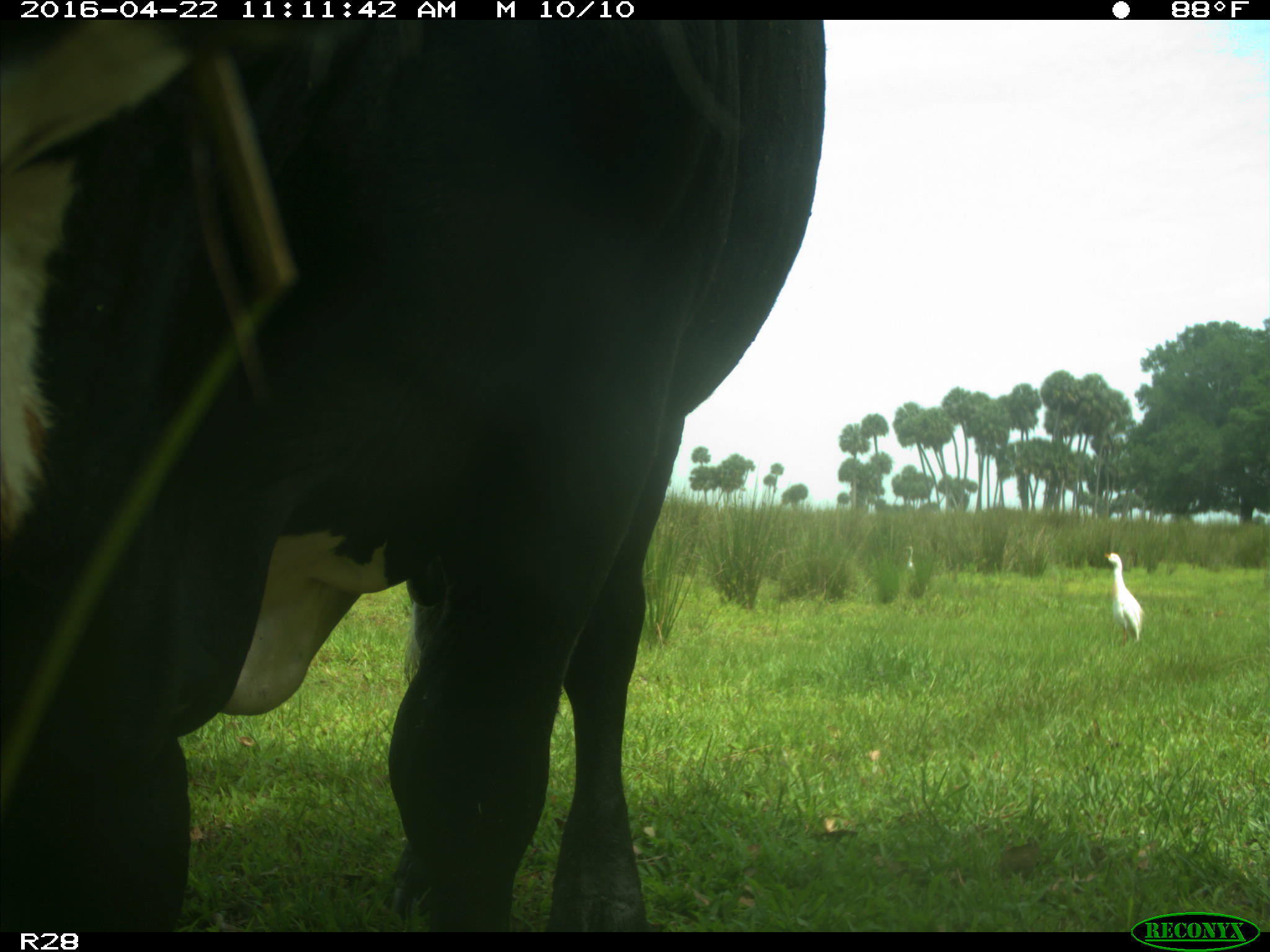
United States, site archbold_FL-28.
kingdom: Animalia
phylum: Chordata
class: Mammalia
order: Artiodactyla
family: Bovidae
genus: Bos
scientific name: Bos taurus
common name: domestic cow